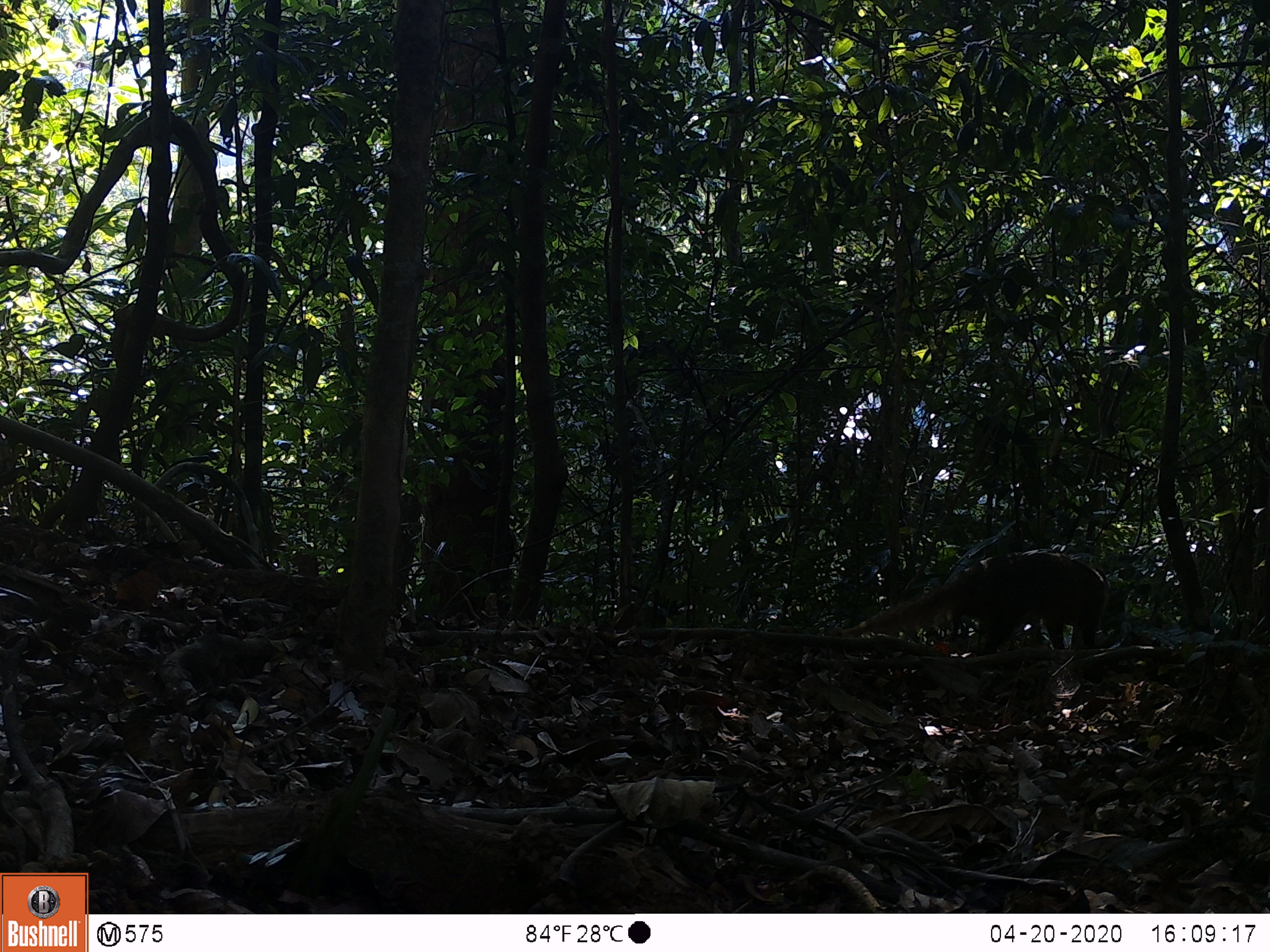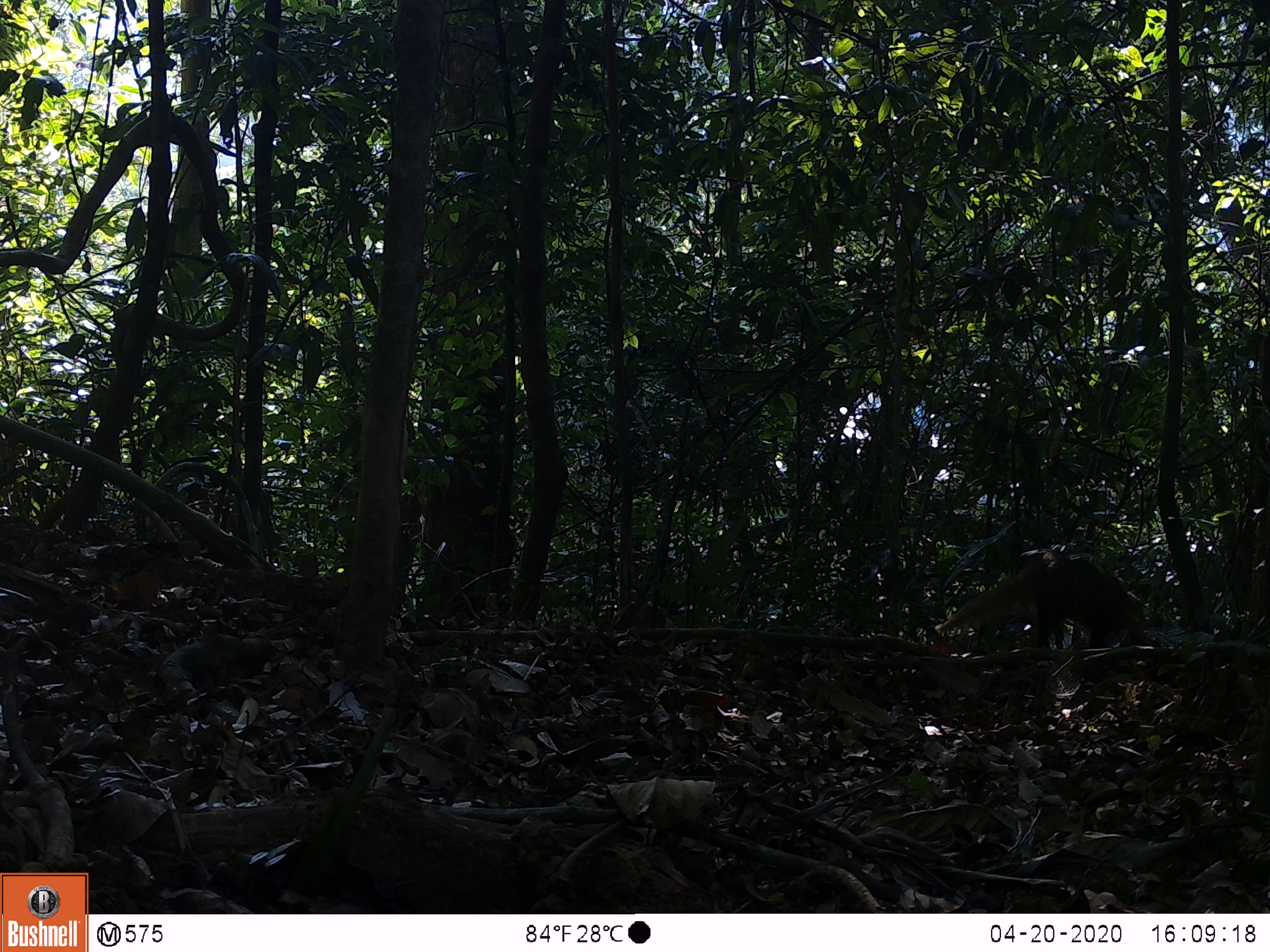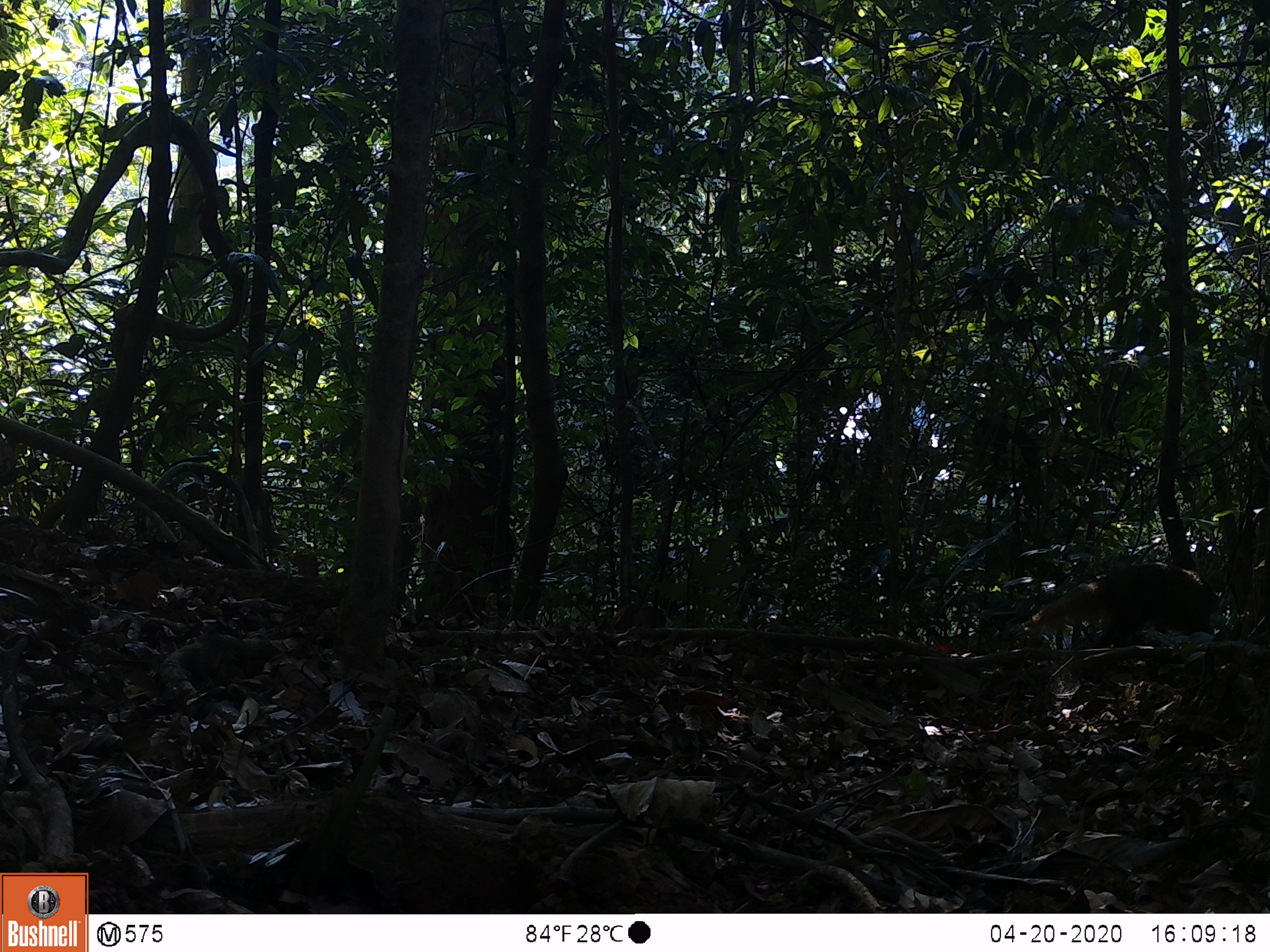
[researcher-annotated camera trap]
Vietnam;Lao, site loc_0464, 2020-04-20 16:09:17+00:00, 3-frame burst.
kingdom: Animalia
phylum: Chordata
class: Mammalia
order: Carnivora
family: Herpestidae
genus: Urva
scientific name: Urva urva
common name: crab-eating mongoose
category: crab eating mongoose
Crab eating mongoose (crab-eating mongoose) (Urva urva). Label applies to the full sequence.